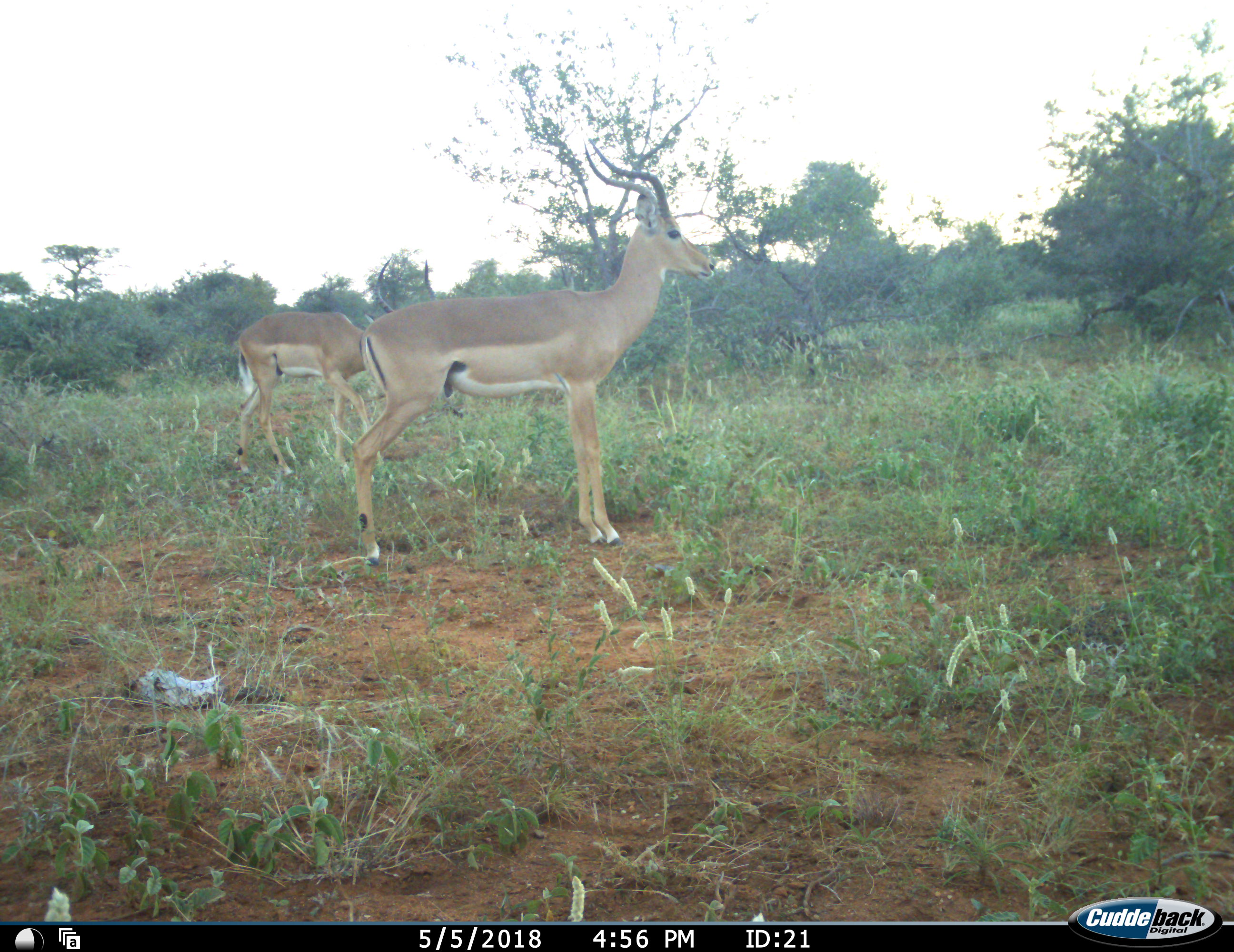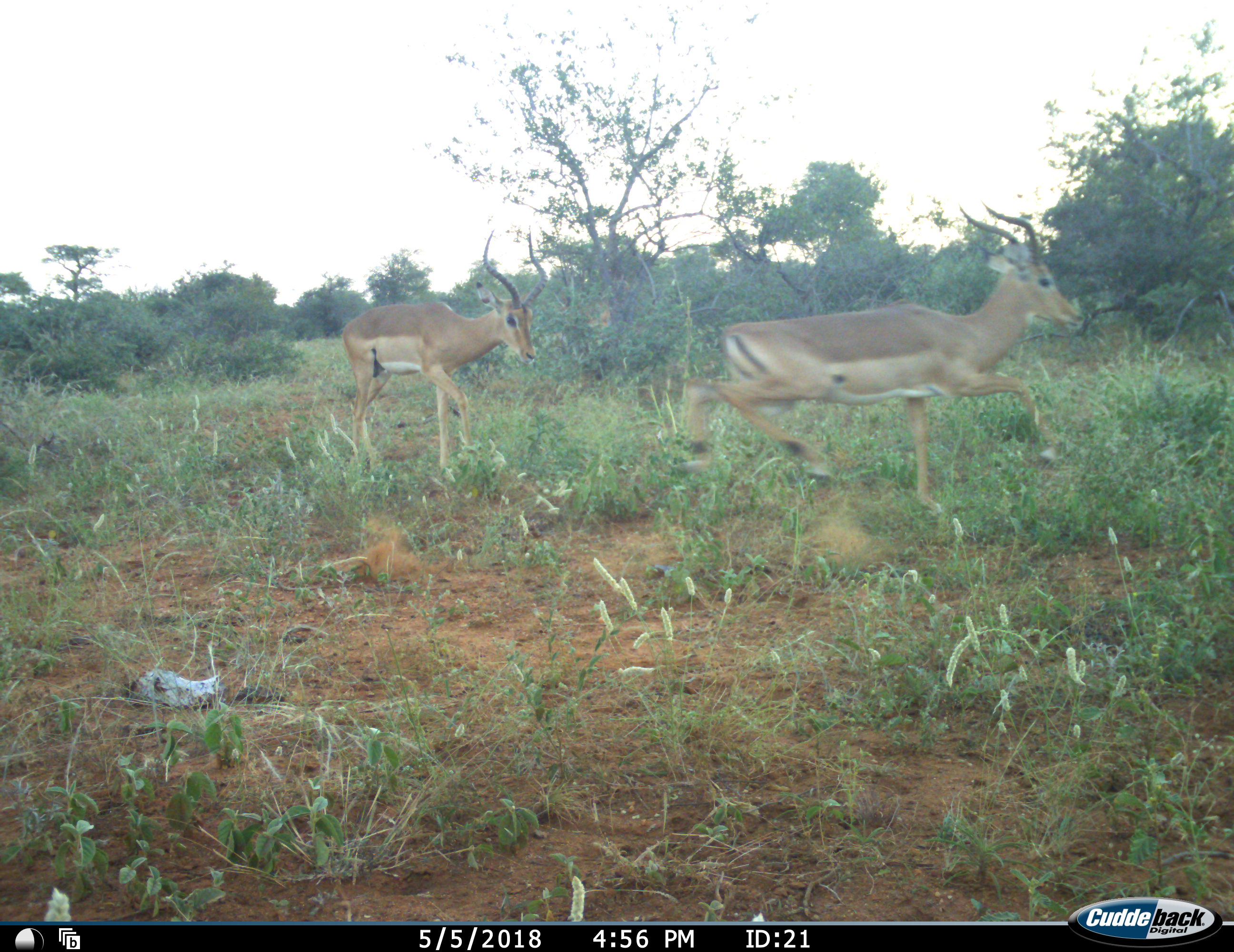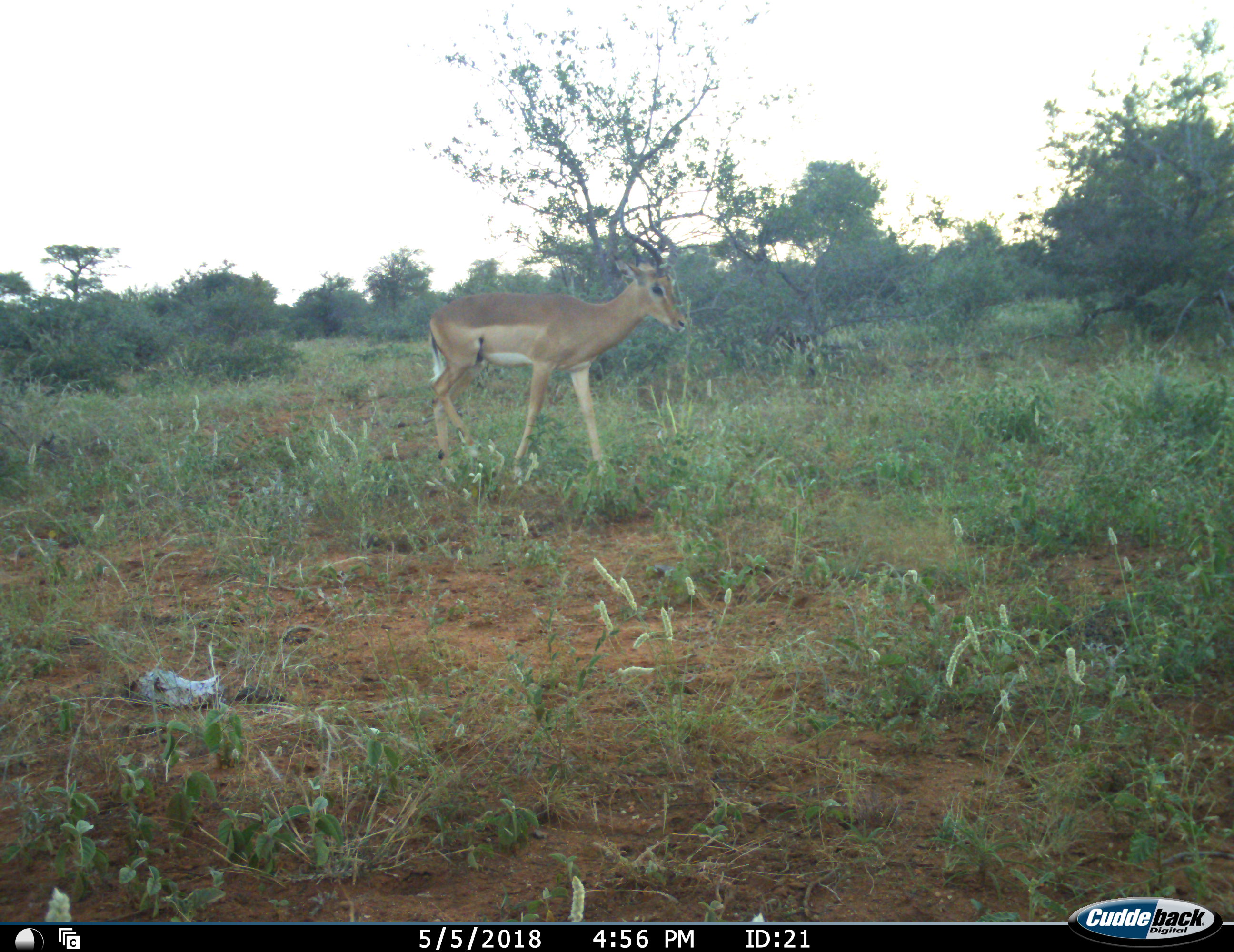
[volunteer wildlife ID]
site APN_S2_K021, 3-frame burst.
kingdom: Animalia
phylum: Chordata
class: Mammalia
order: Artiodactyla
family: Bovidae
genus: Aepyceros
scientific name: Aepyceros melampus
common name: impala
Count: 2.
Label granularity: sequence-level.